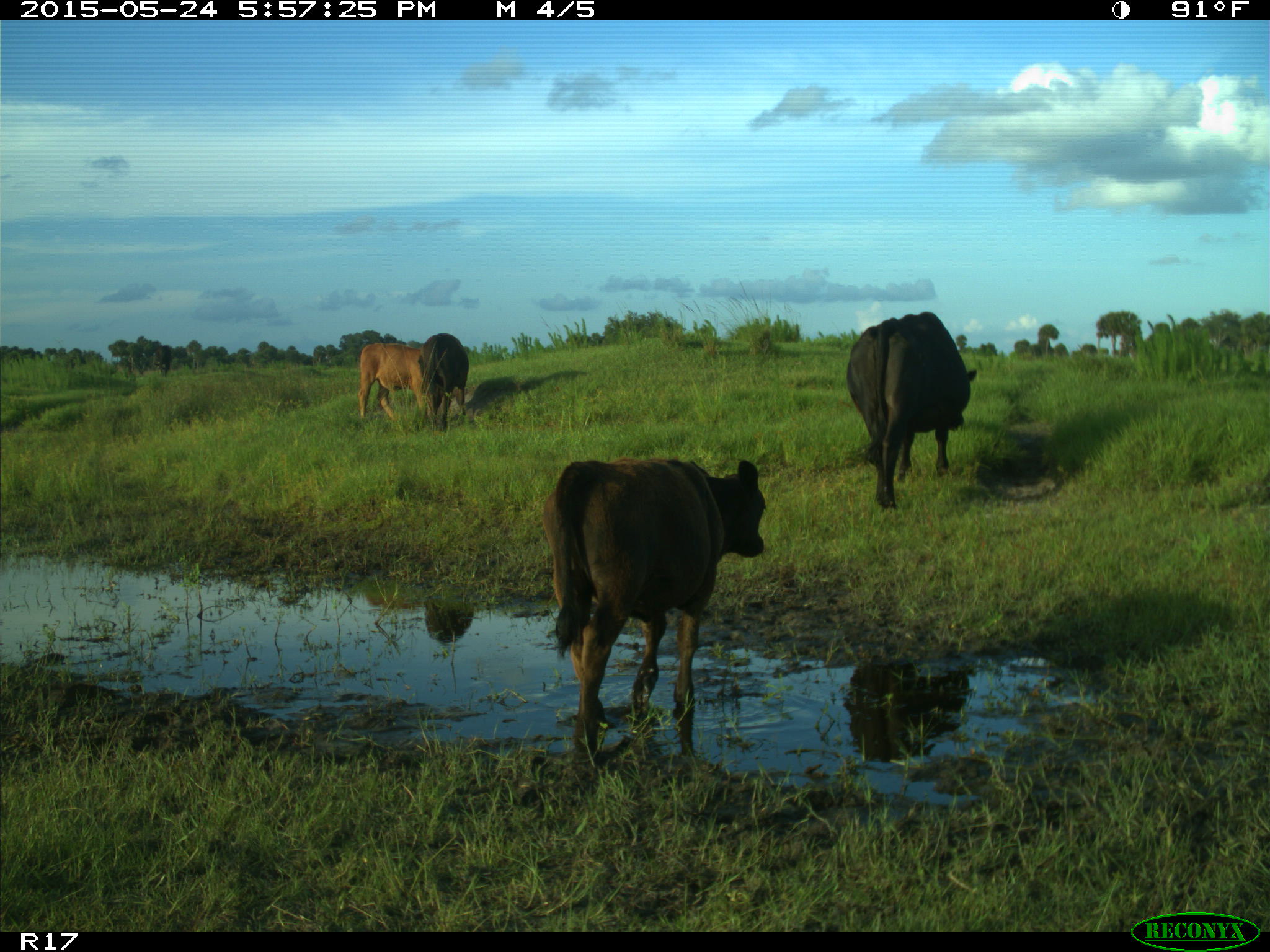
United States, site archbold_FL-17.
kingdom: Animalia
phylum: Chordata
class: Mammalia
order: Artiodactyla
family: Bovidae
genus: Bos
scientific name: Bos taurus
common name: domestic cow